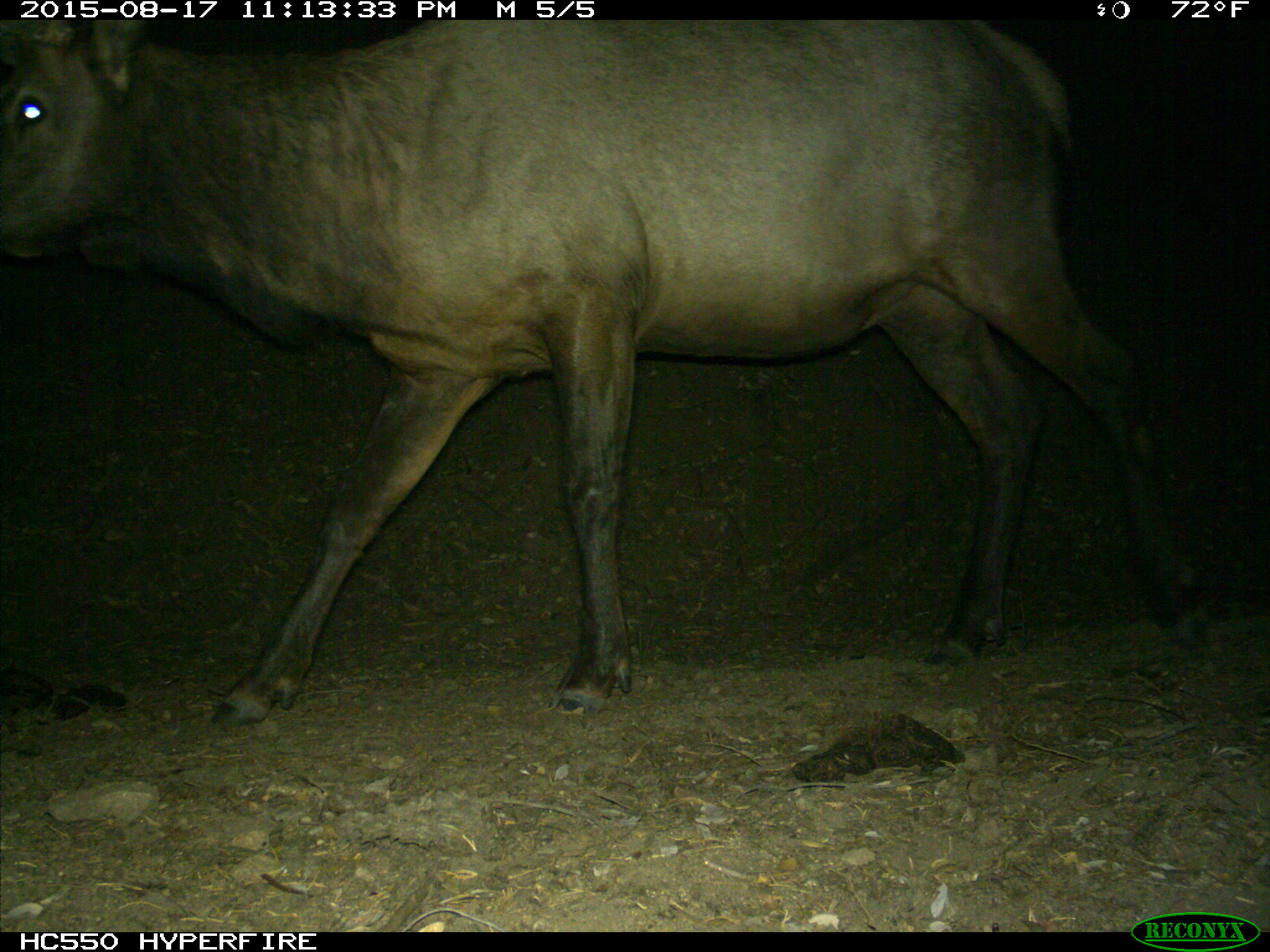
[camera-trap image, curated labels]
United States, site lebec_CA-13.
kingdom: Animalia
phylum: Chordata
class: Mammalia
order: Artiodactyla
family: Cervidae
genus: Cervus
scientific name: Cervus canadensis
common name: elk